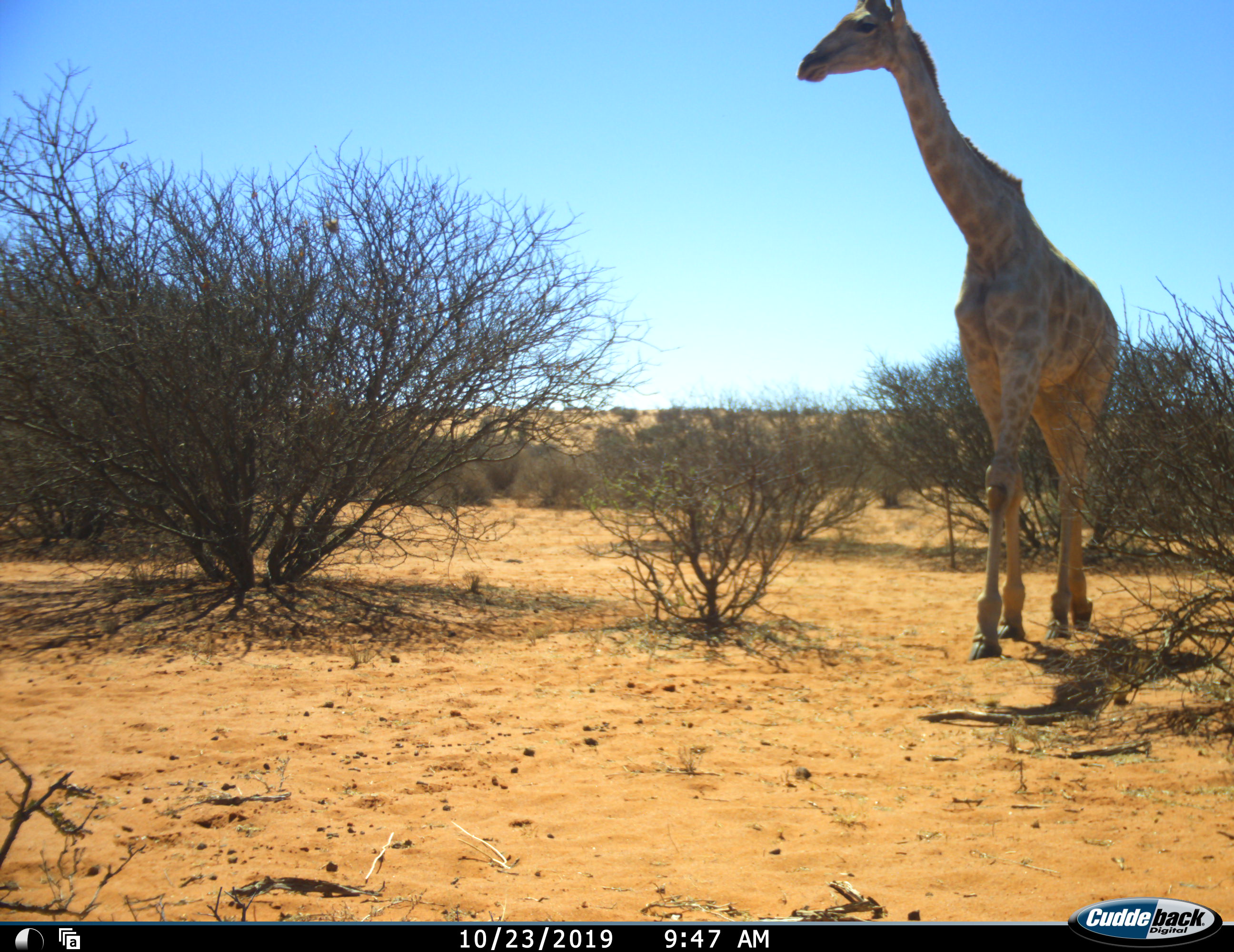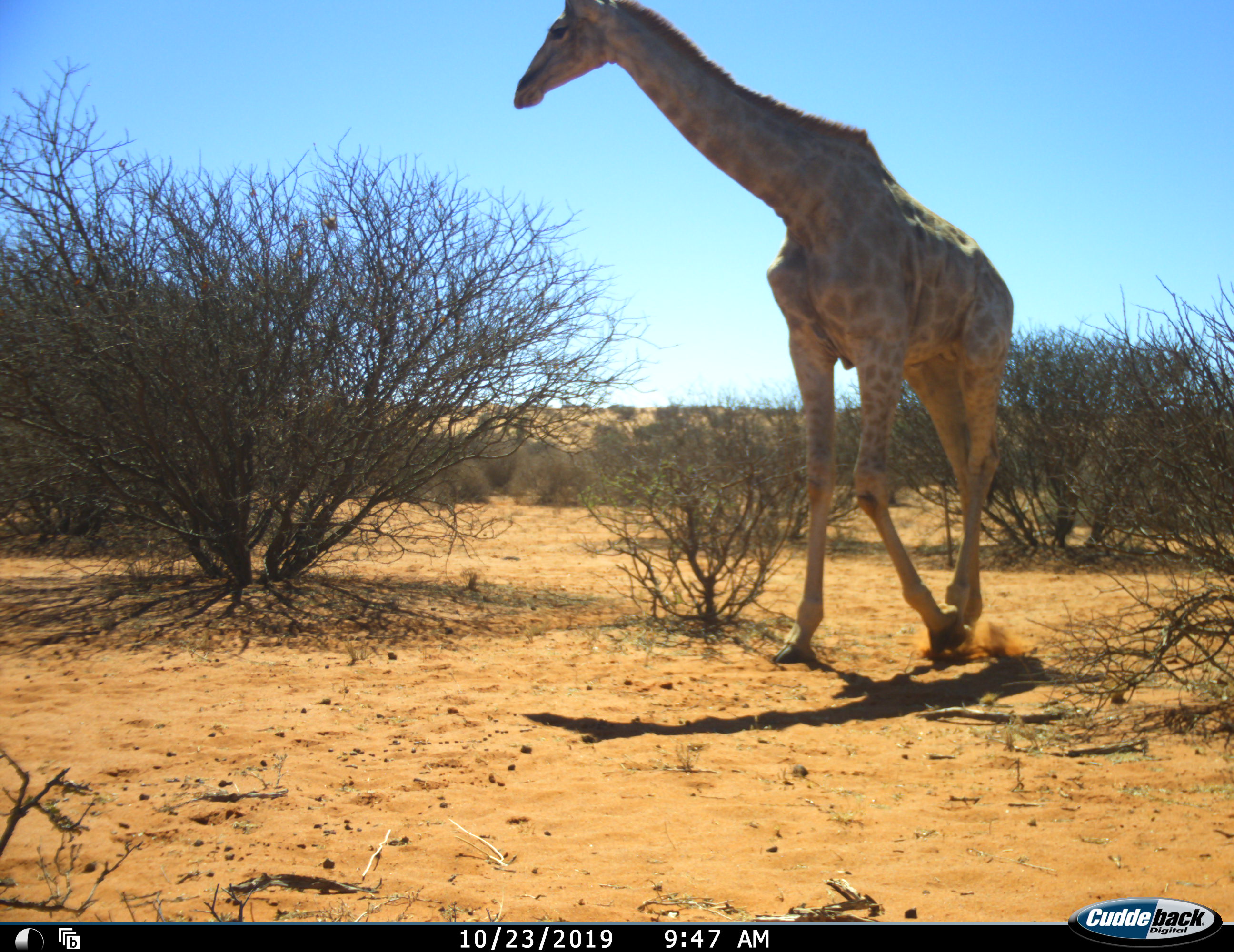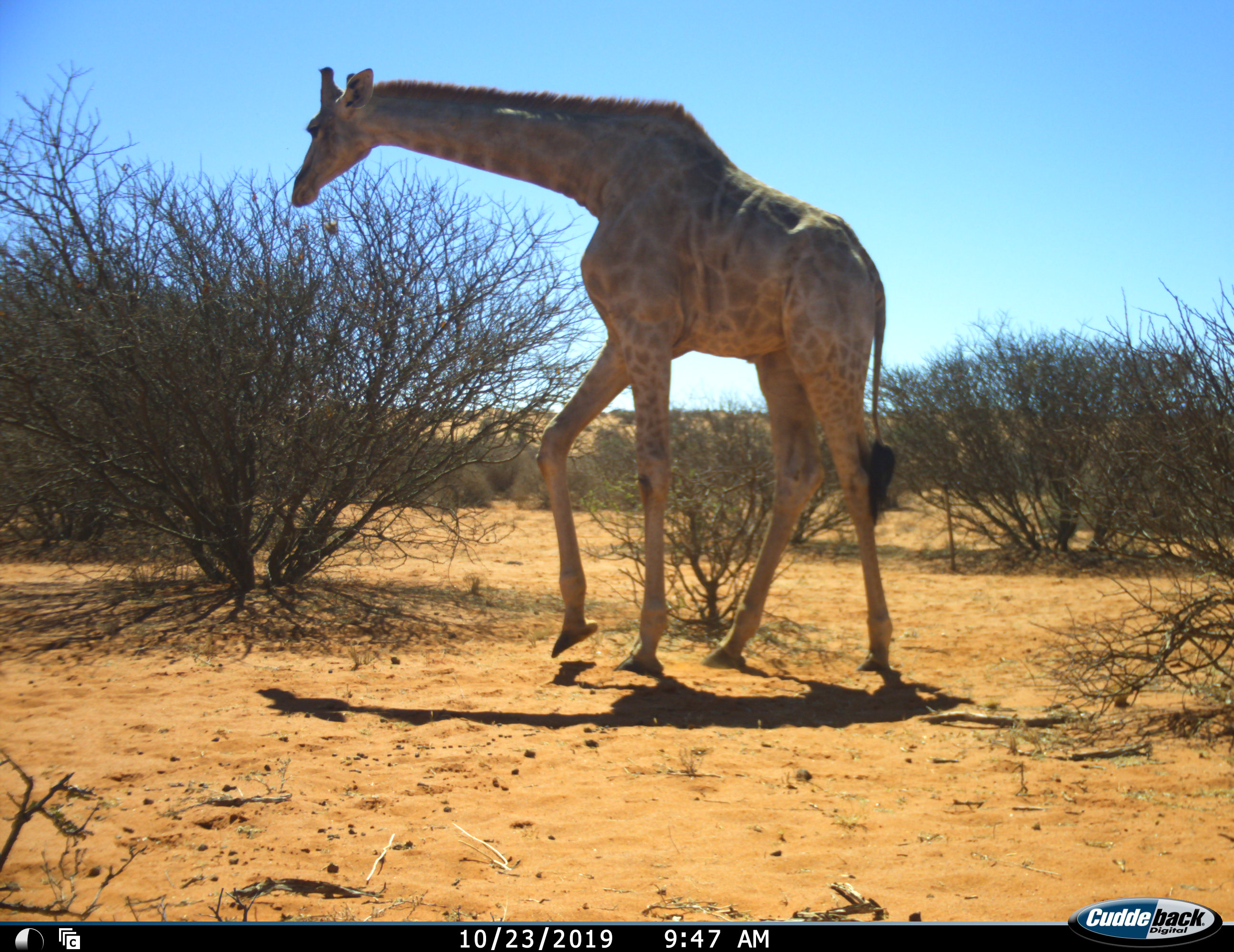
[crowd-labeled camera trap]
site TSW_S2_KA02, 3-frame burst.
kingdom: Animalia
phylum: Chordata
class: Mammalia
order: Artiodactyla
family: Giraffidae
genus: Giraffa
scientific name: Giraffa camelopardalis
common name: giraffe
Giraffe (Giraffa camelopardalis), count 1. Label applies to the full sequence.